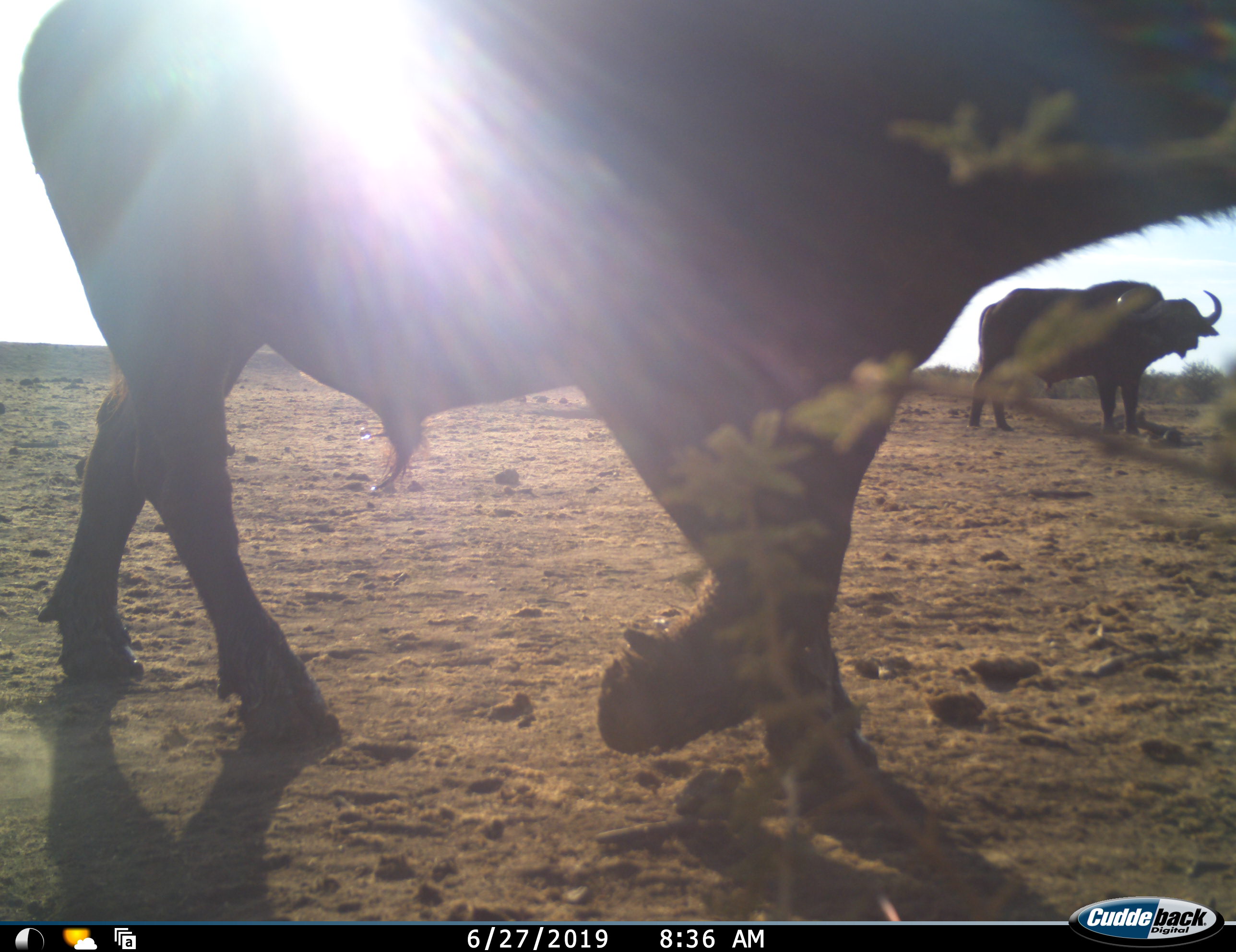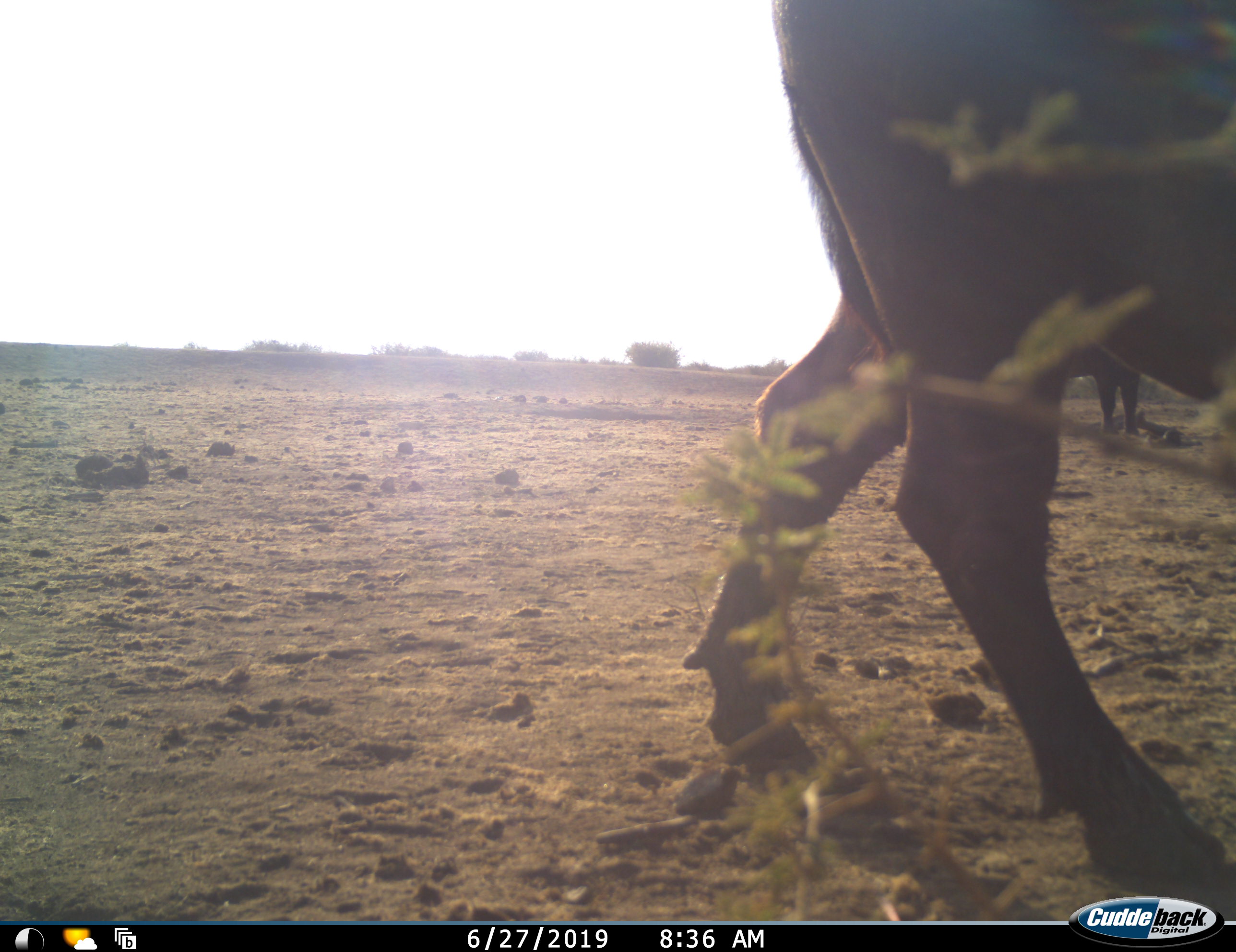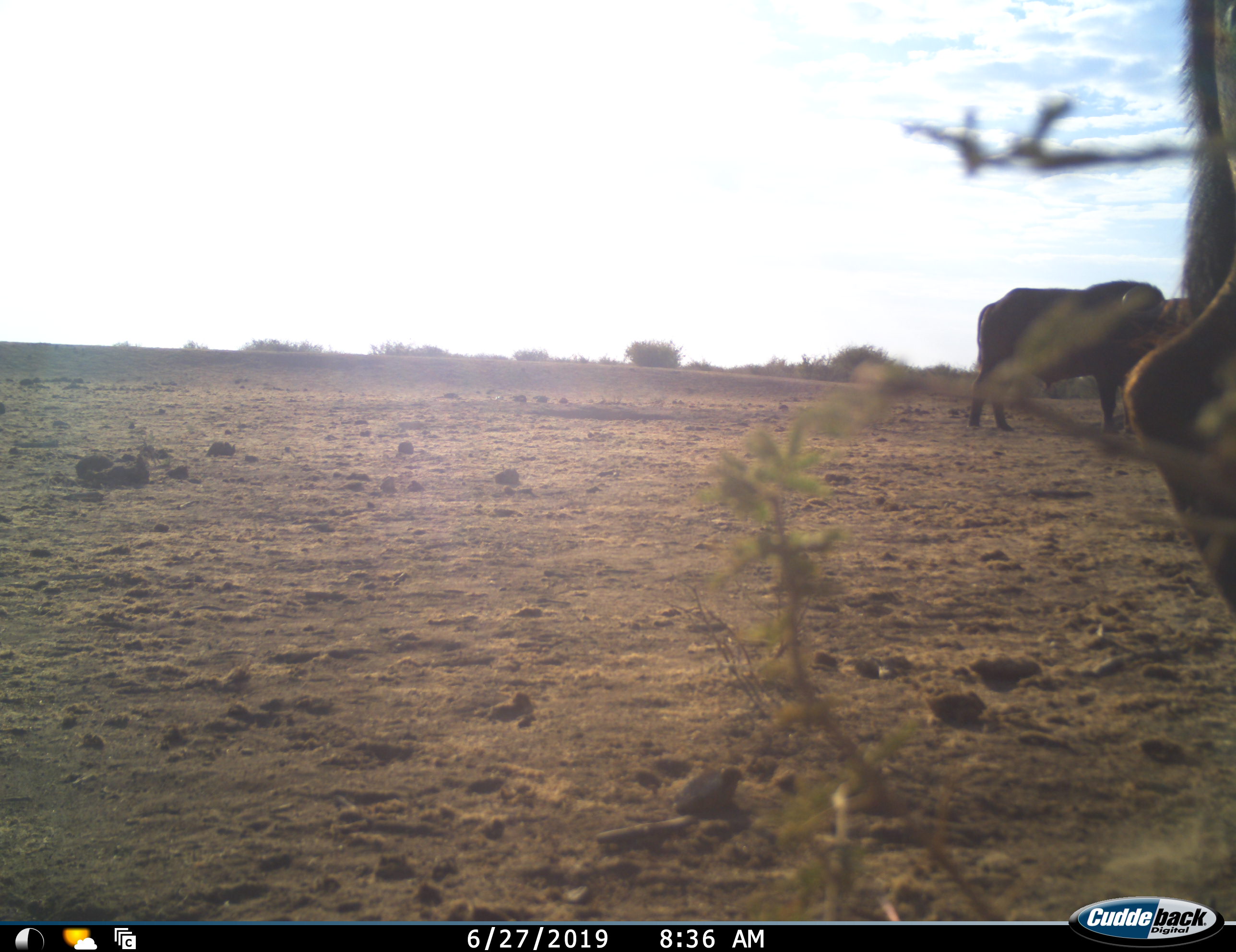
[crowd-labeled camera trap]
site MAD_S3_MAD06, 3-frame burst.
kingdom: Animalia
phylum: Chordata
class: Mammalia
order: Artiodactyla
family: Bovidae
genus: Syncerus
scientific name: Syncerus caffer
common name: african buffalo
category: buffalo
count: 2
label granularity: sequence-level